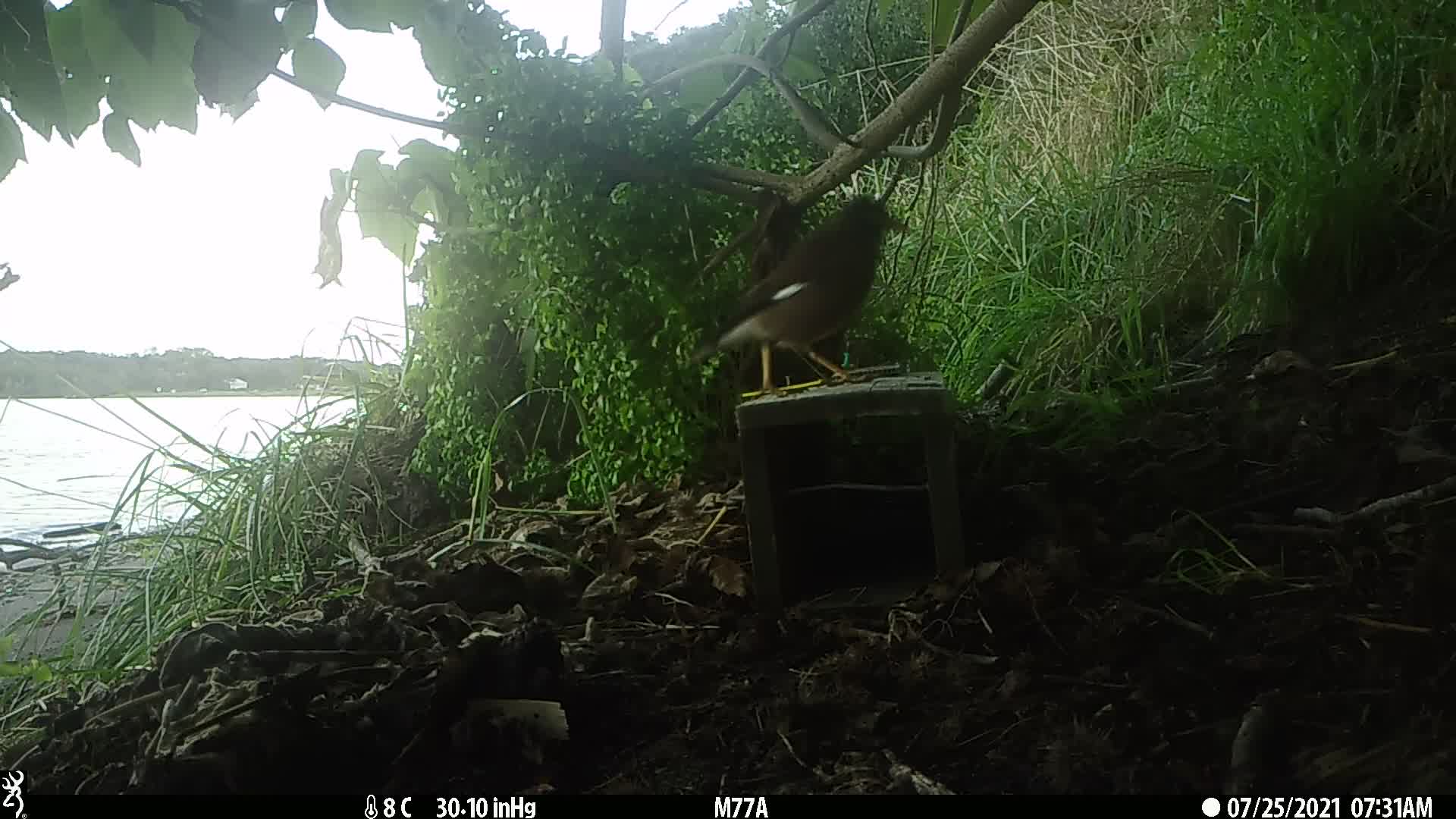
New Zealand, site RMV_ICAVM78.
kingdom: Animalia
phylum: Chordata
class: Aves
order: Passeriformes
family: Sturnidae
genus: Acridotheres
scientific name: Acridotheres tristis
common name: common myna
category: myna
Myna (common myna) (Acridotheres tristis).